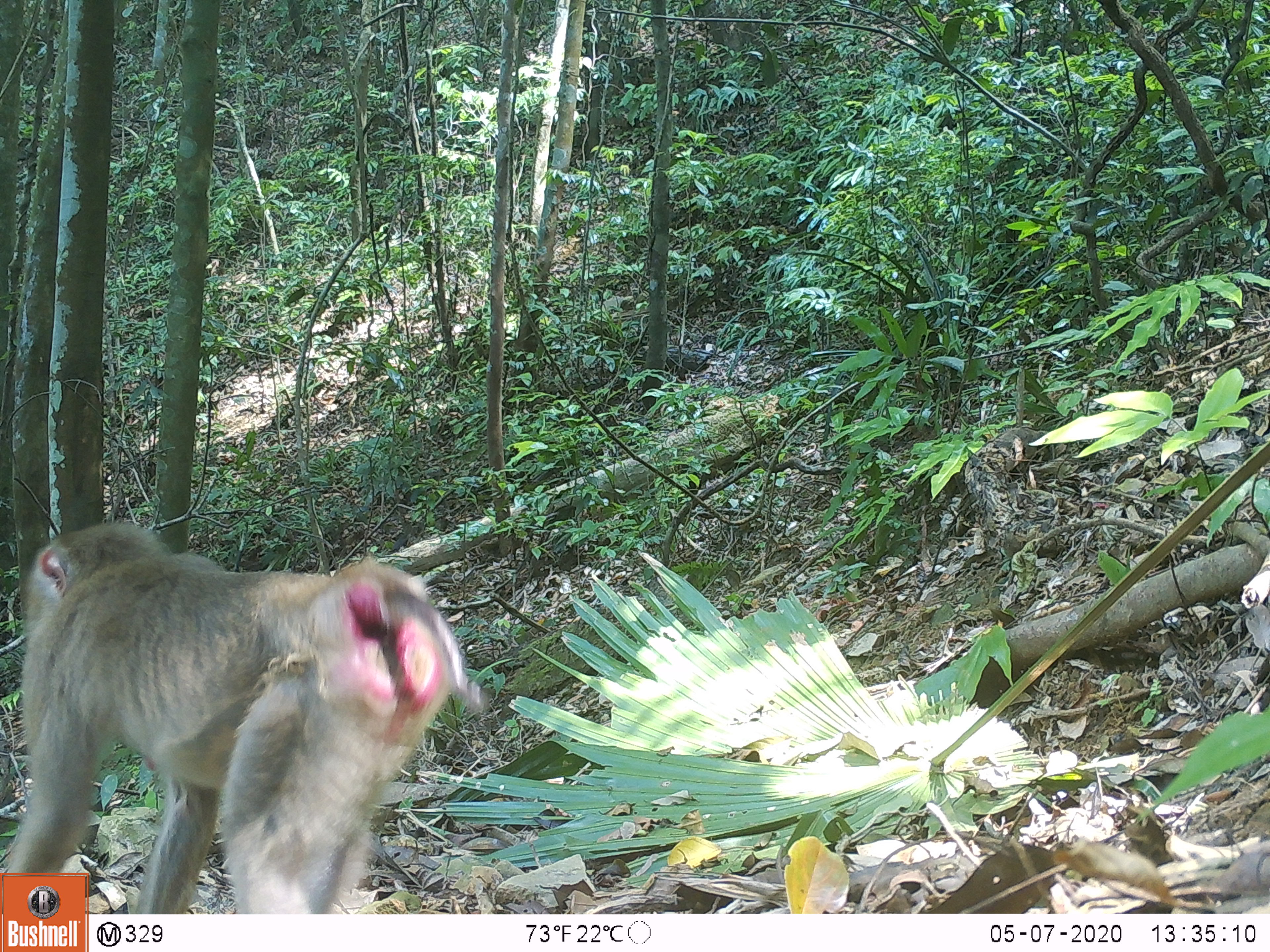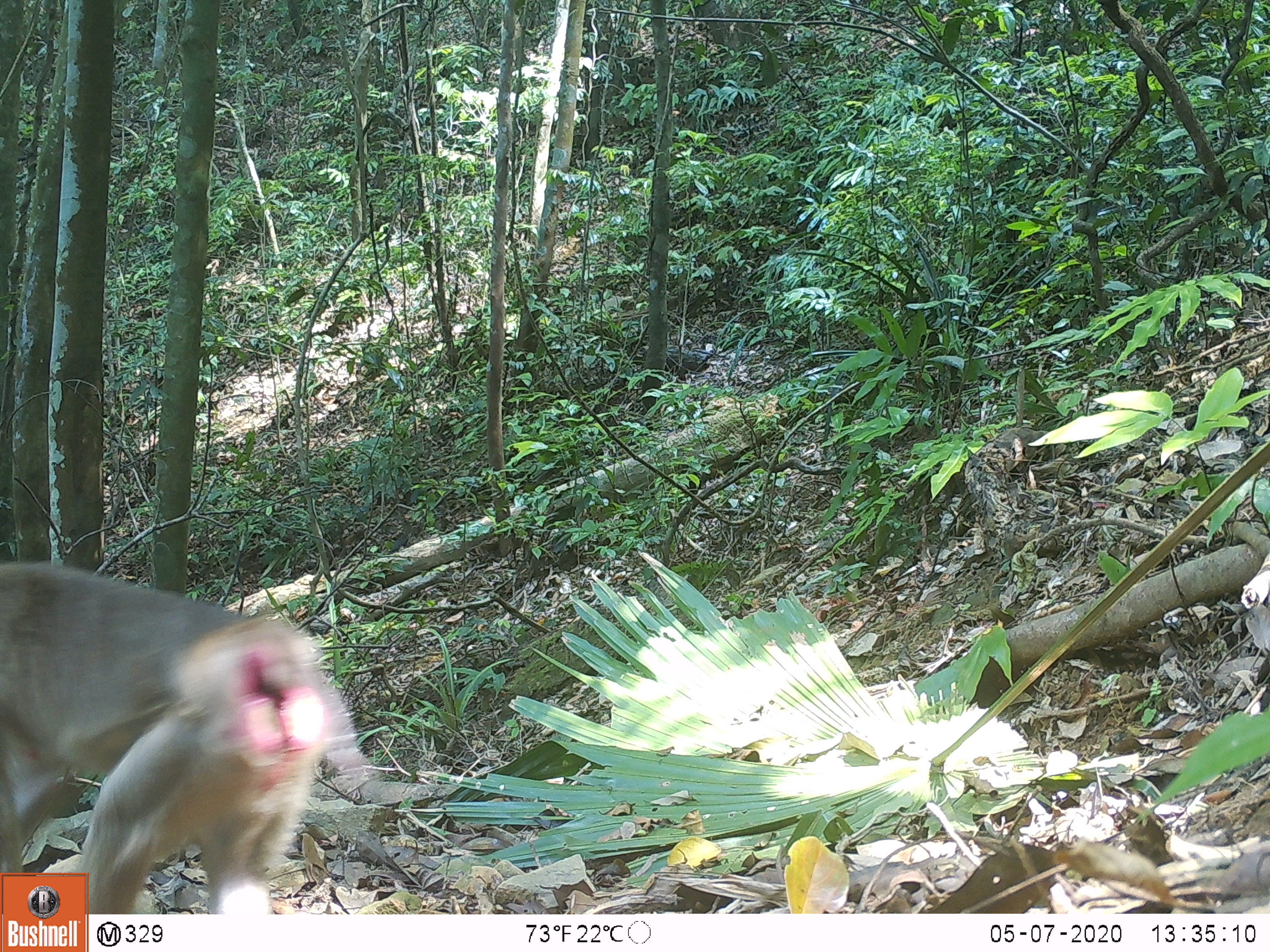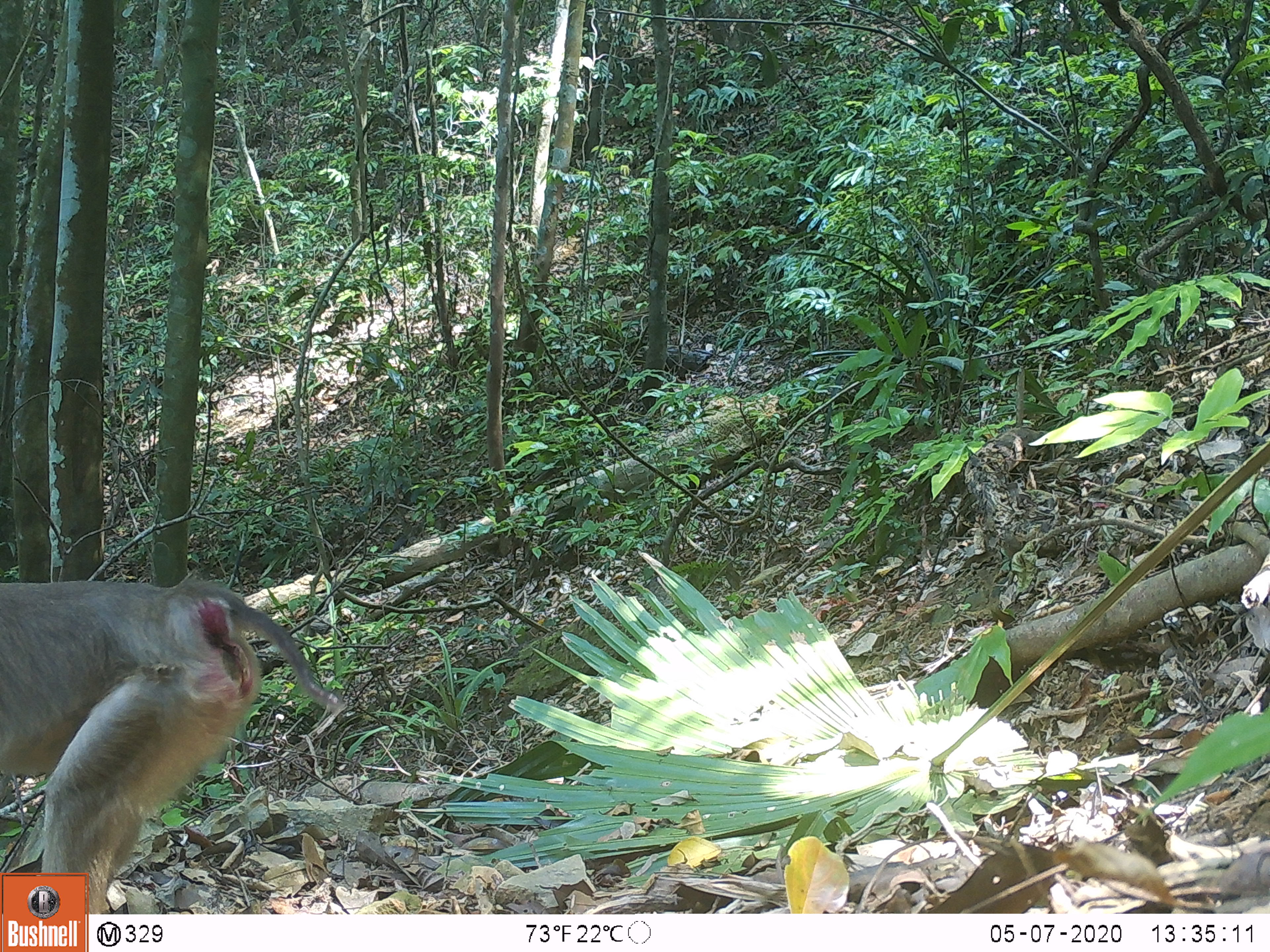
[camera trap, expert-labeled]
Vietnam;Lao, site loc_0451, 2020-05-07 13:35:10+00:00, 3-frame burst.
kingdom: Animalia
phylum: Chordata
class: Mammalia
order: Primates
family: Cercopithecidae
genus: Macaca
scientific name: Macaca nemestrina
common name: pig-tailed macaque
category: pig tailed macaque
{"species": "pig tailed macaque (pig-tailed macaque) (Macaca nemestrina)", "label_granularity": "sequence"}